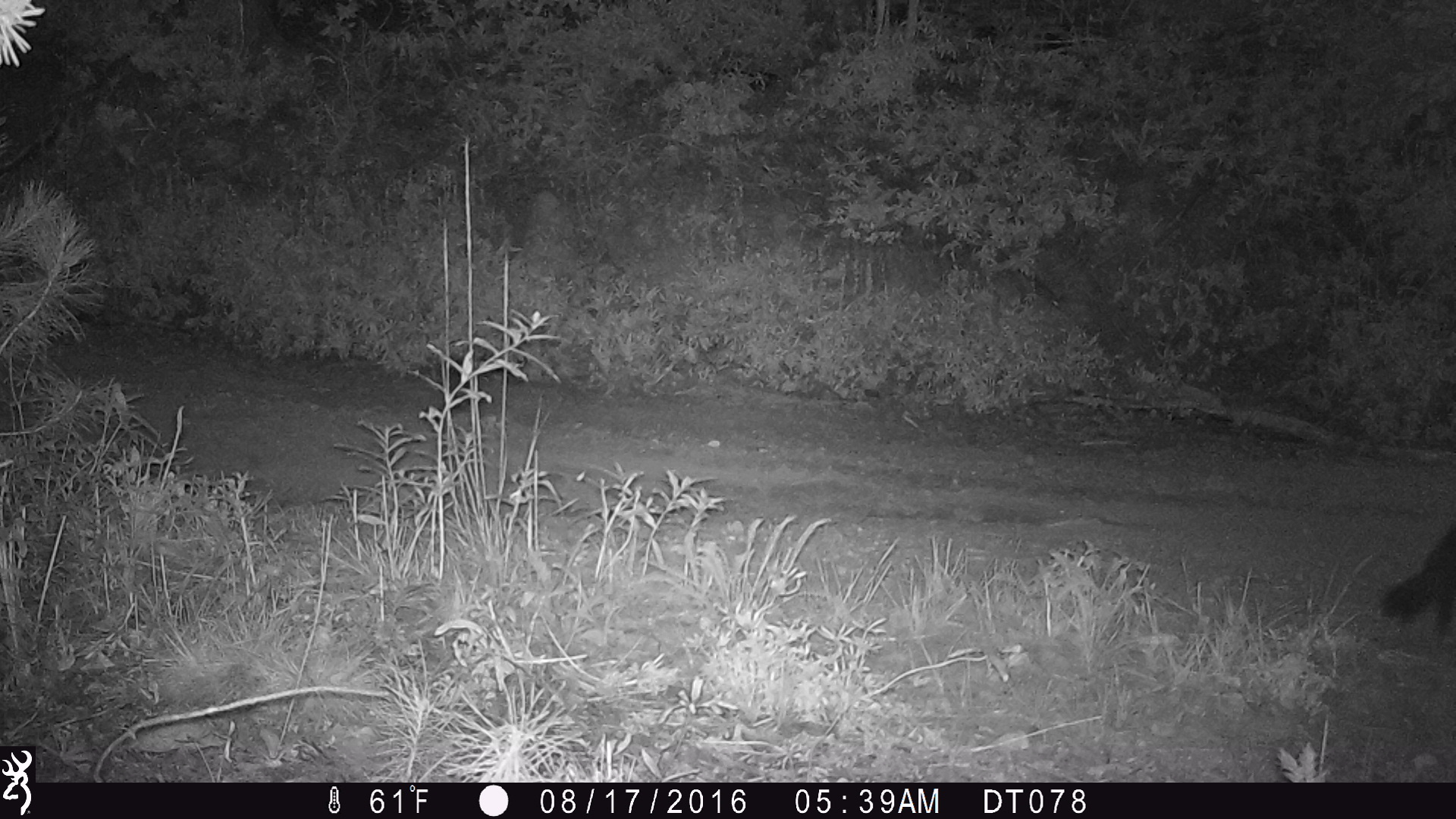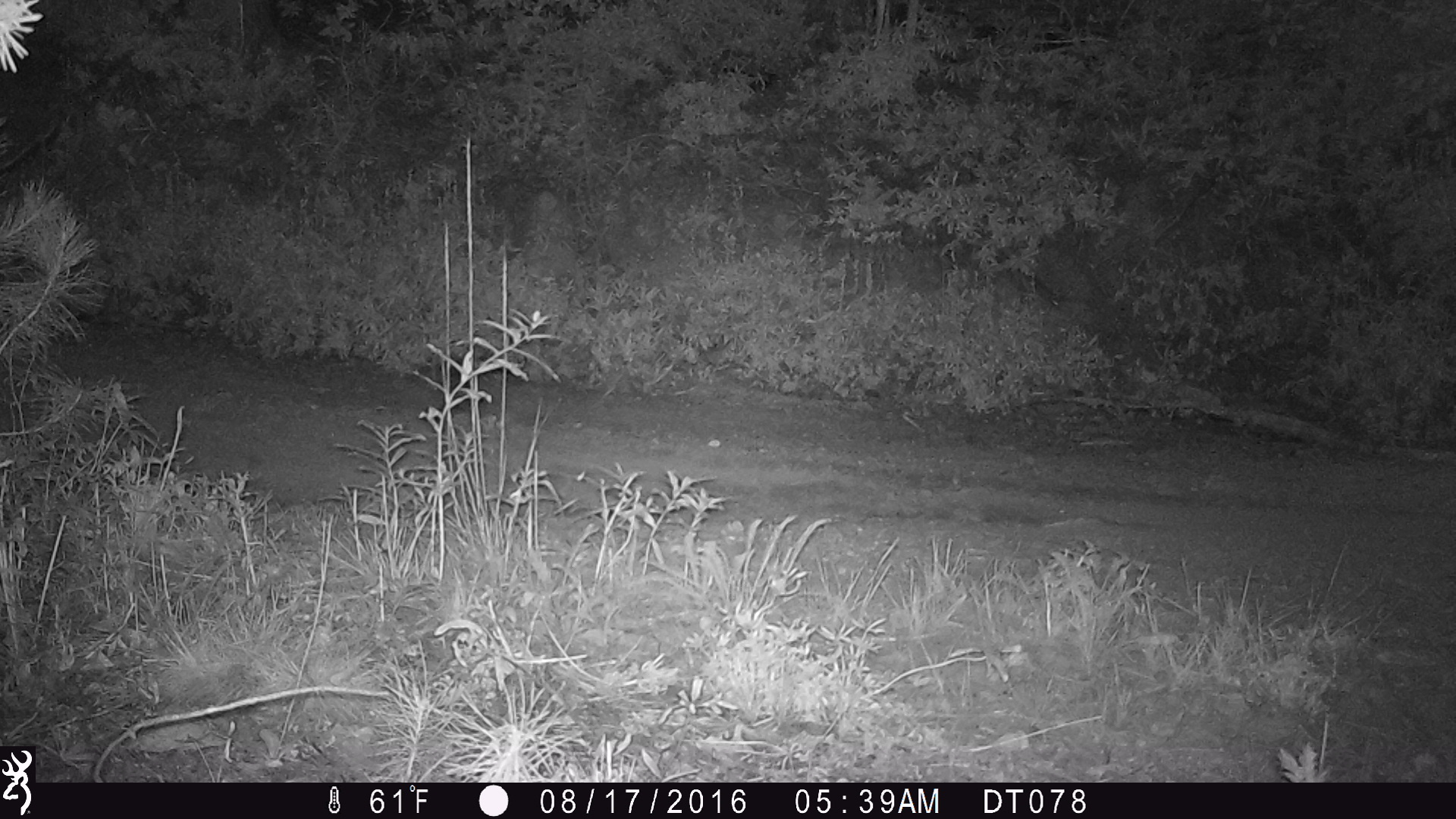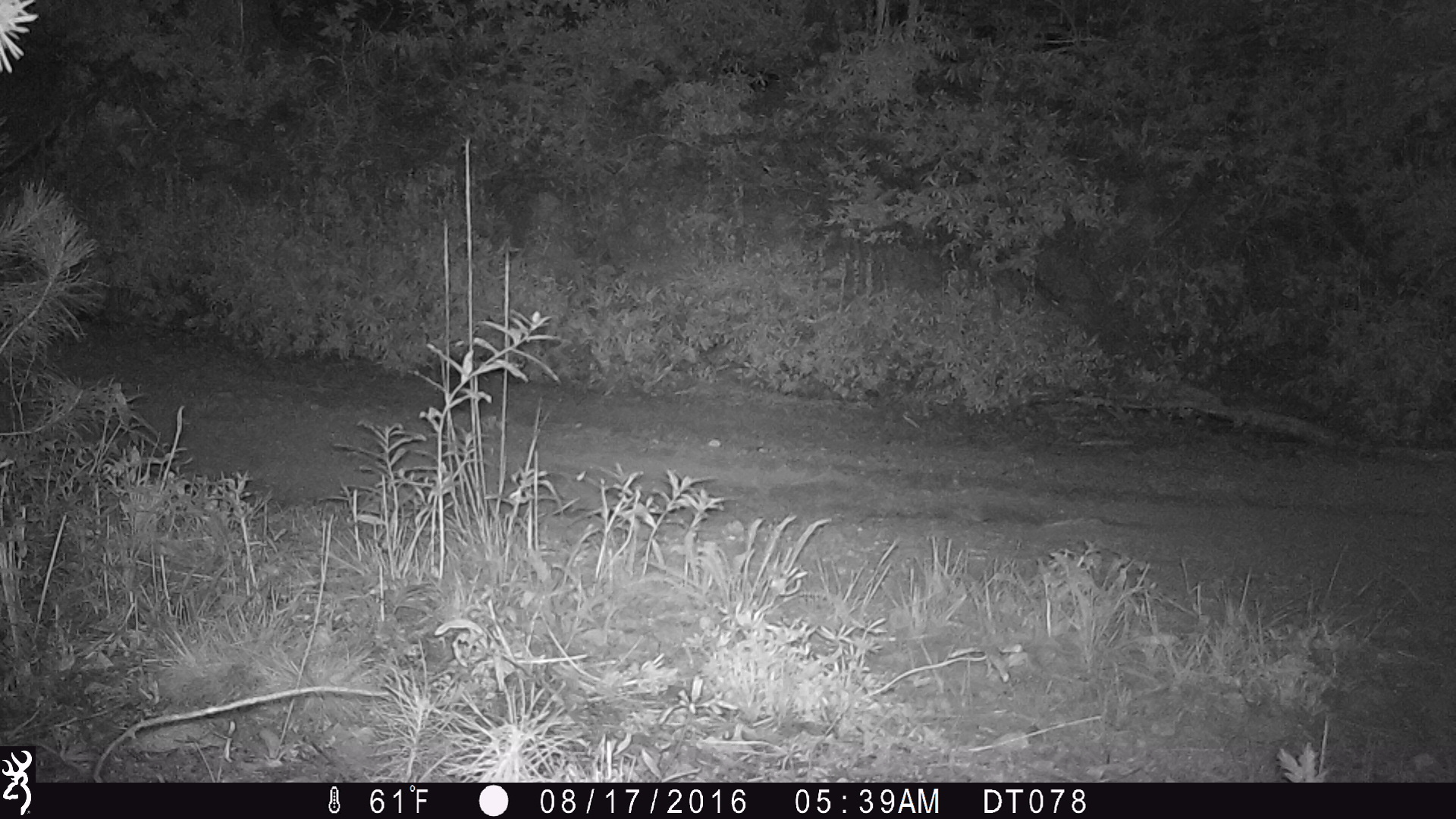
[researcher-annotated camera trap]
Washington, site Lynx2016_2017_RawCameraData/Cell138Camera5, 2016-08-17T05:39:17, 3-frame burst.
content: unidentified animal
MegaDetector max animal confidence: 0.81